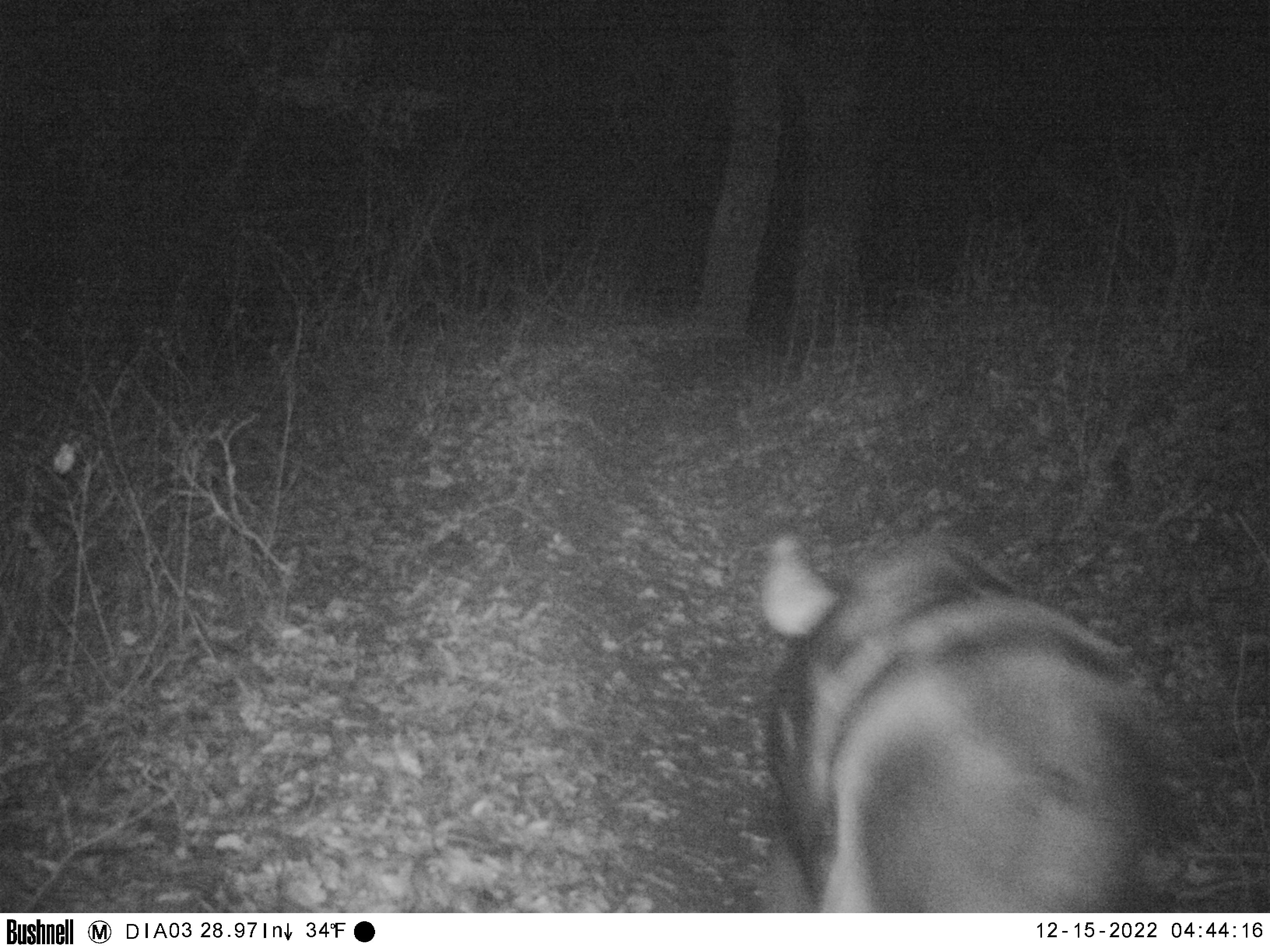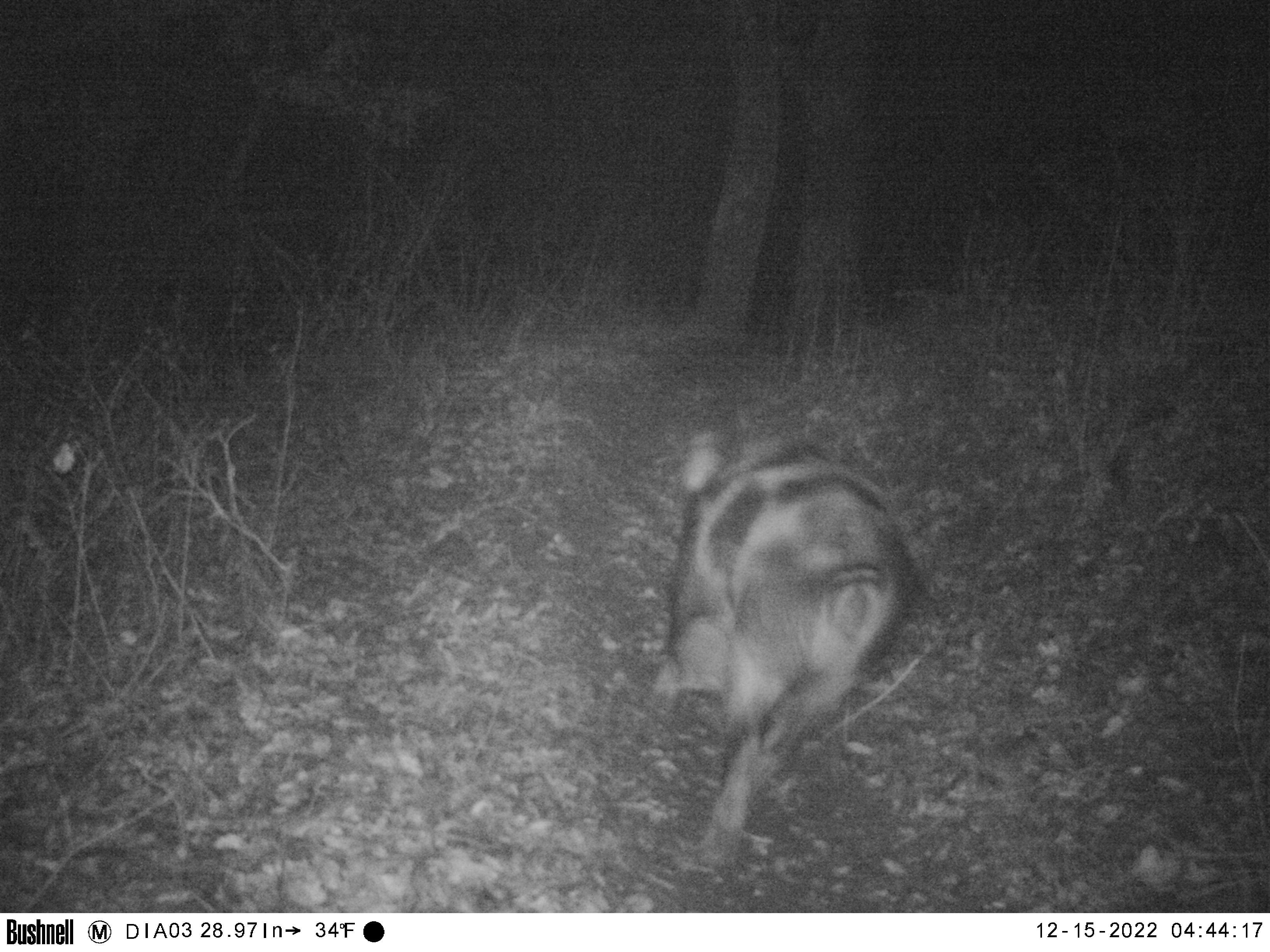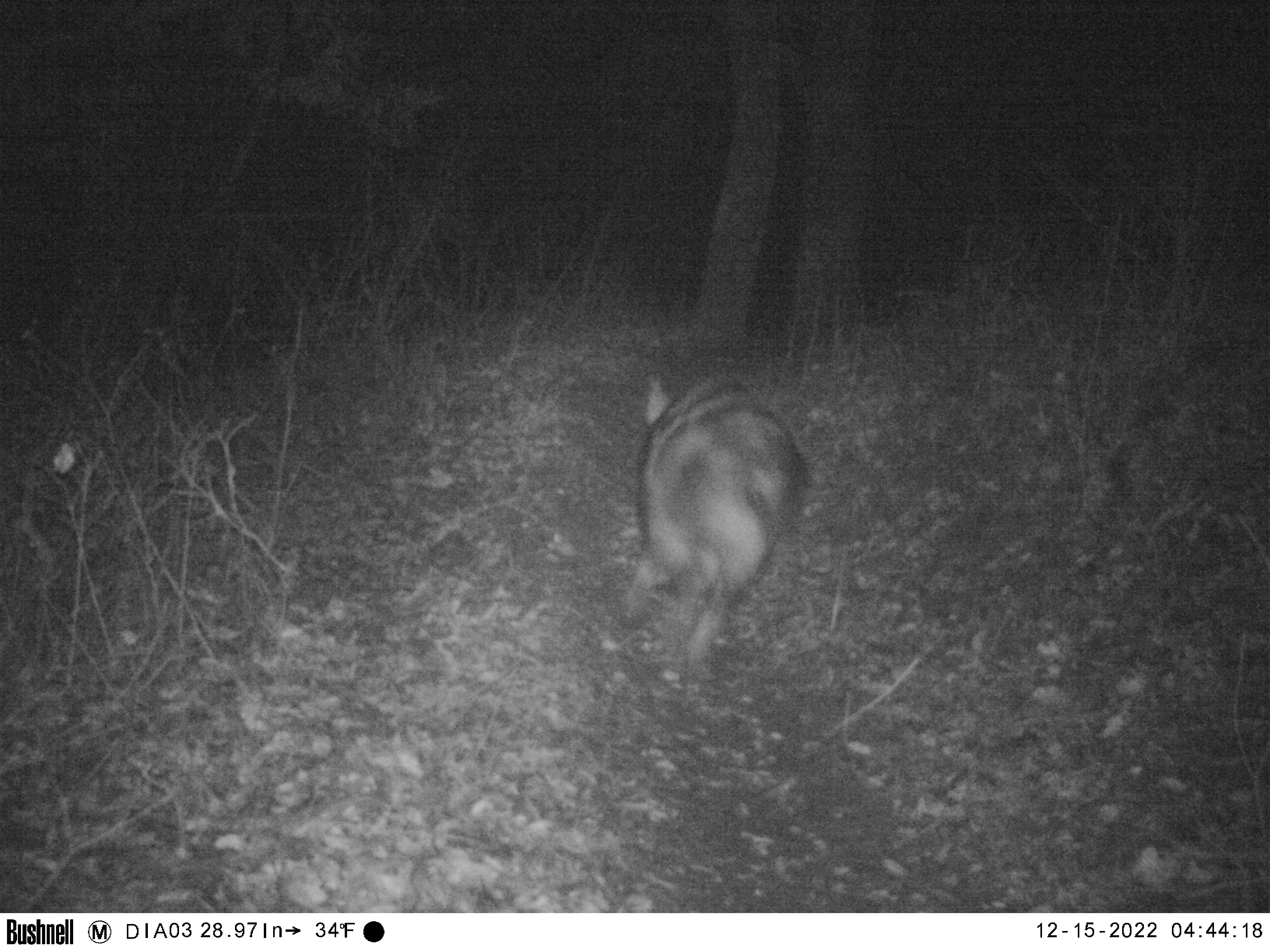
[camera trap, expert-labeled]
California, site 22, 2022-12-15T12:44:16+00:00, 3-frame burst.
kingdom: Animalia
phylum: Chordata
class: Mammalia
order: Artiodactyla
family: Suidae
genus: Sus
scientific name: Sus scrofa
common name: wild boar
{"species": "wild boar (Sus scrofa)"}